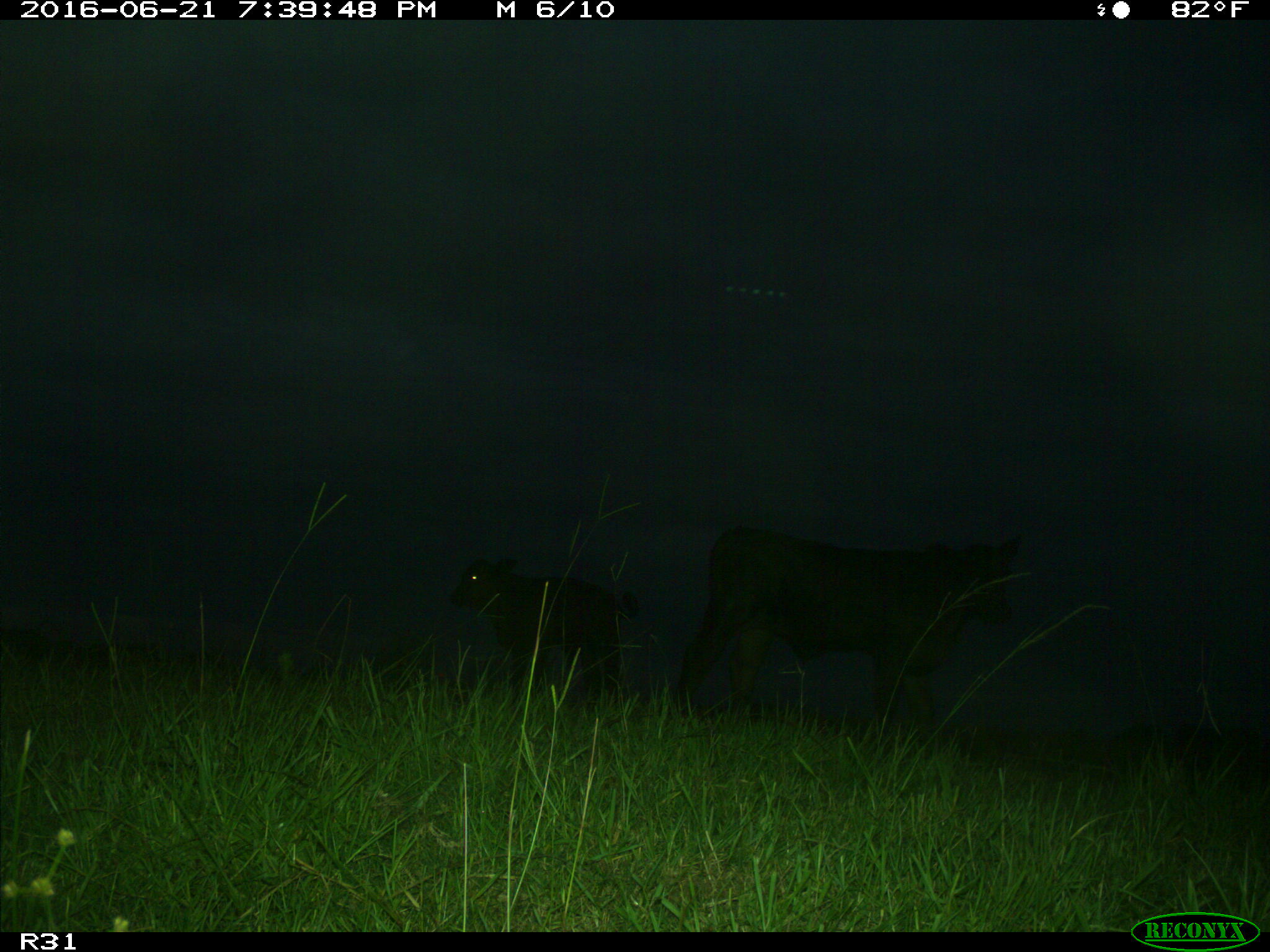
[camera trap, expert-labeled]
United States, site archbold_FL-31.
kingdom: Animalia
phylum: Chordata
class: Mammalia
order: Artiodactyla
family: Bovidae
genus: Bos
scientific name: Bos taurus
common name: domestic cow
Bos taurus (domestic cow).